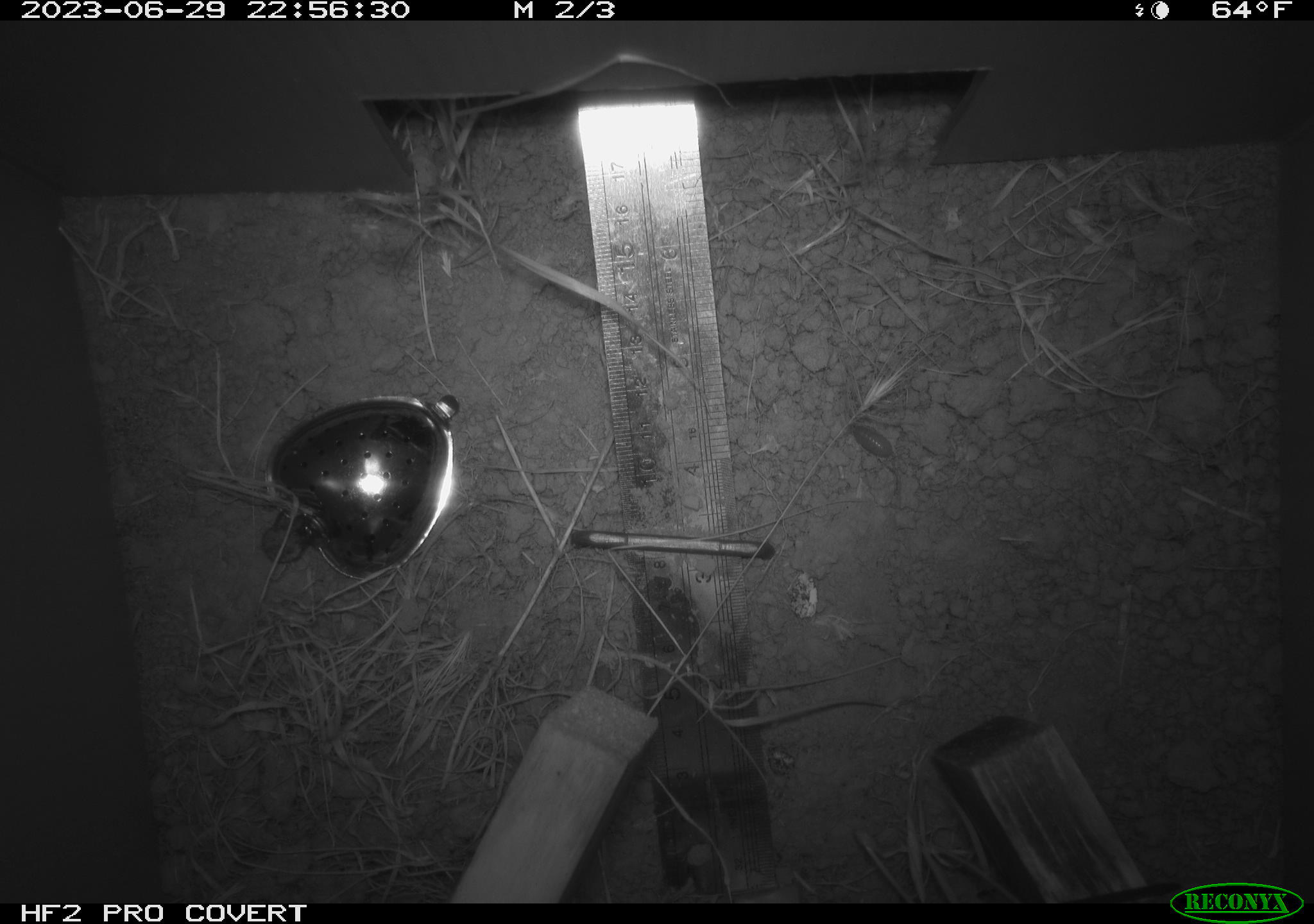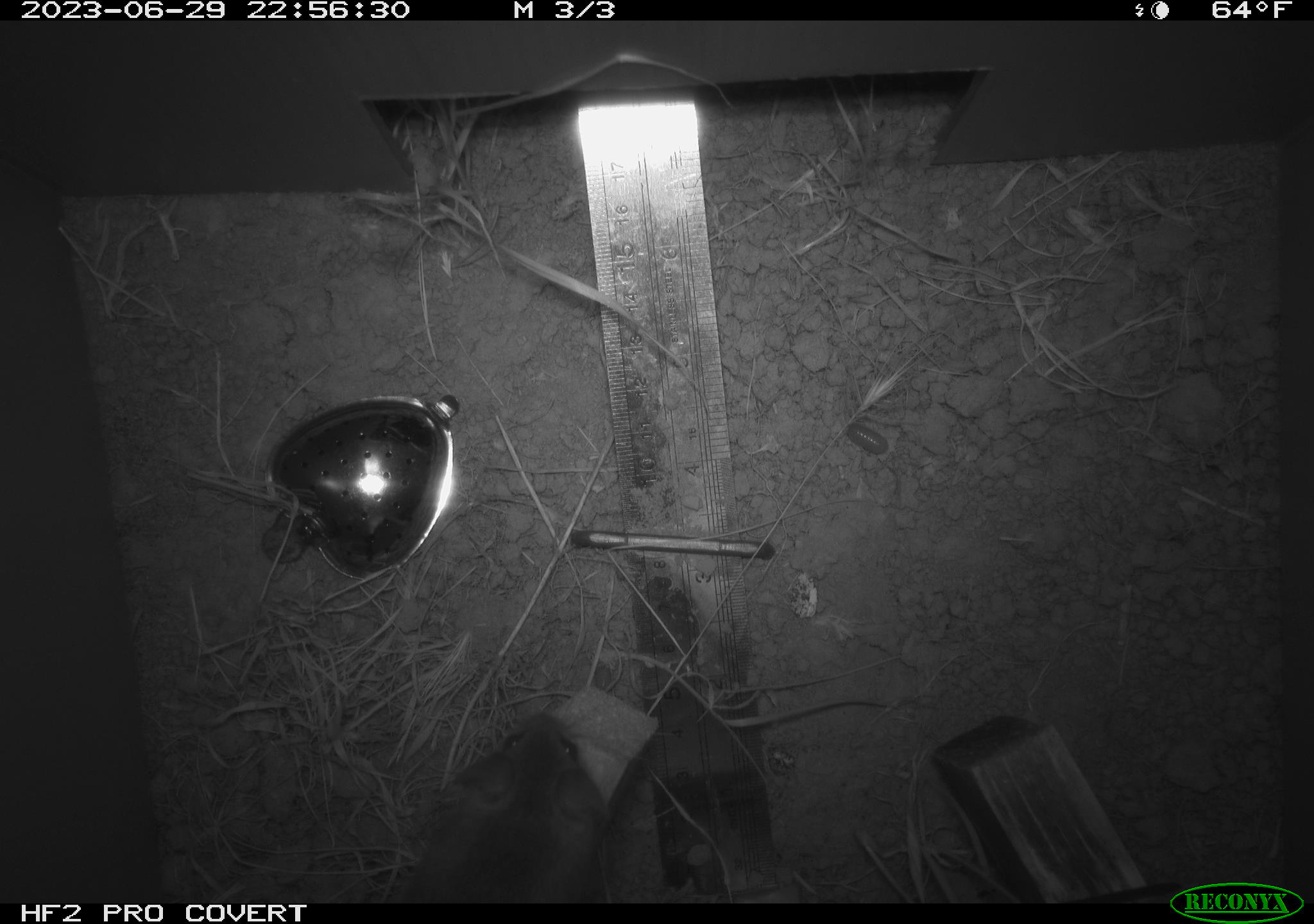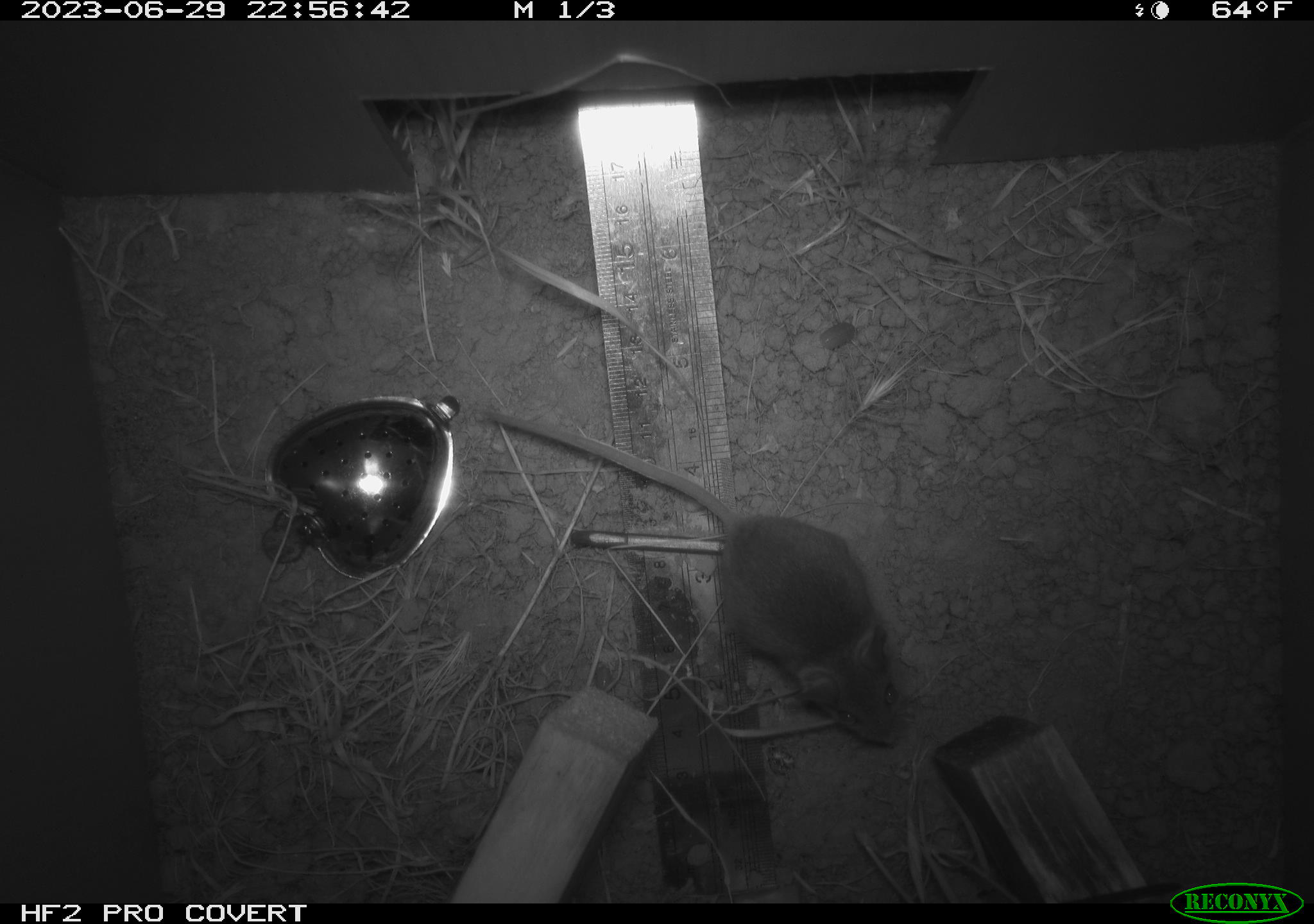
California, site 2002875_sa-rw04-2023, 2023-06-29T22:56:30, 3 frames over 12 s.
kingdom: Animalia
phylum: Chordata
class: Mammalia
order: Rodentia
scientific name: Rodentia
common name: mouse species